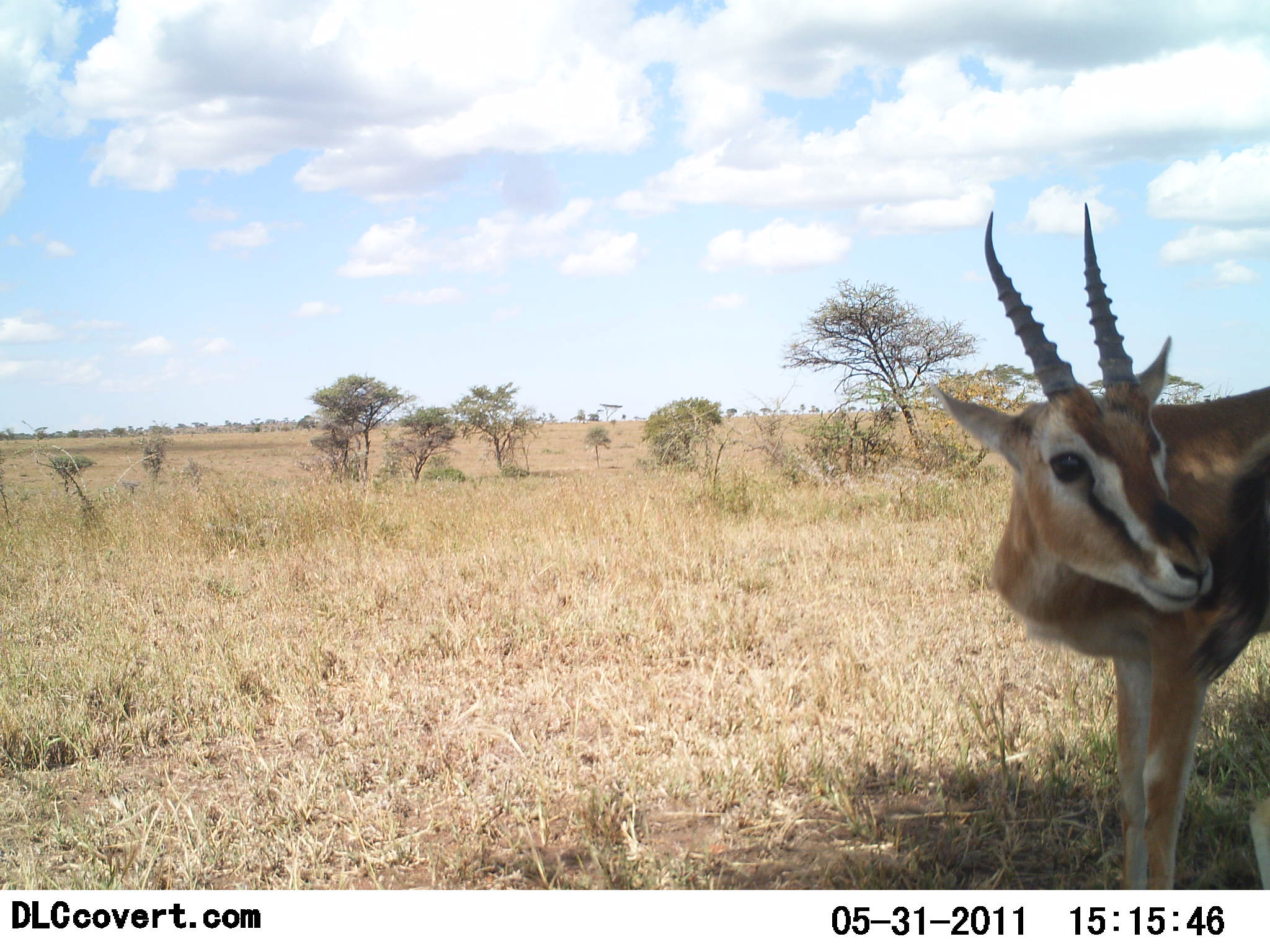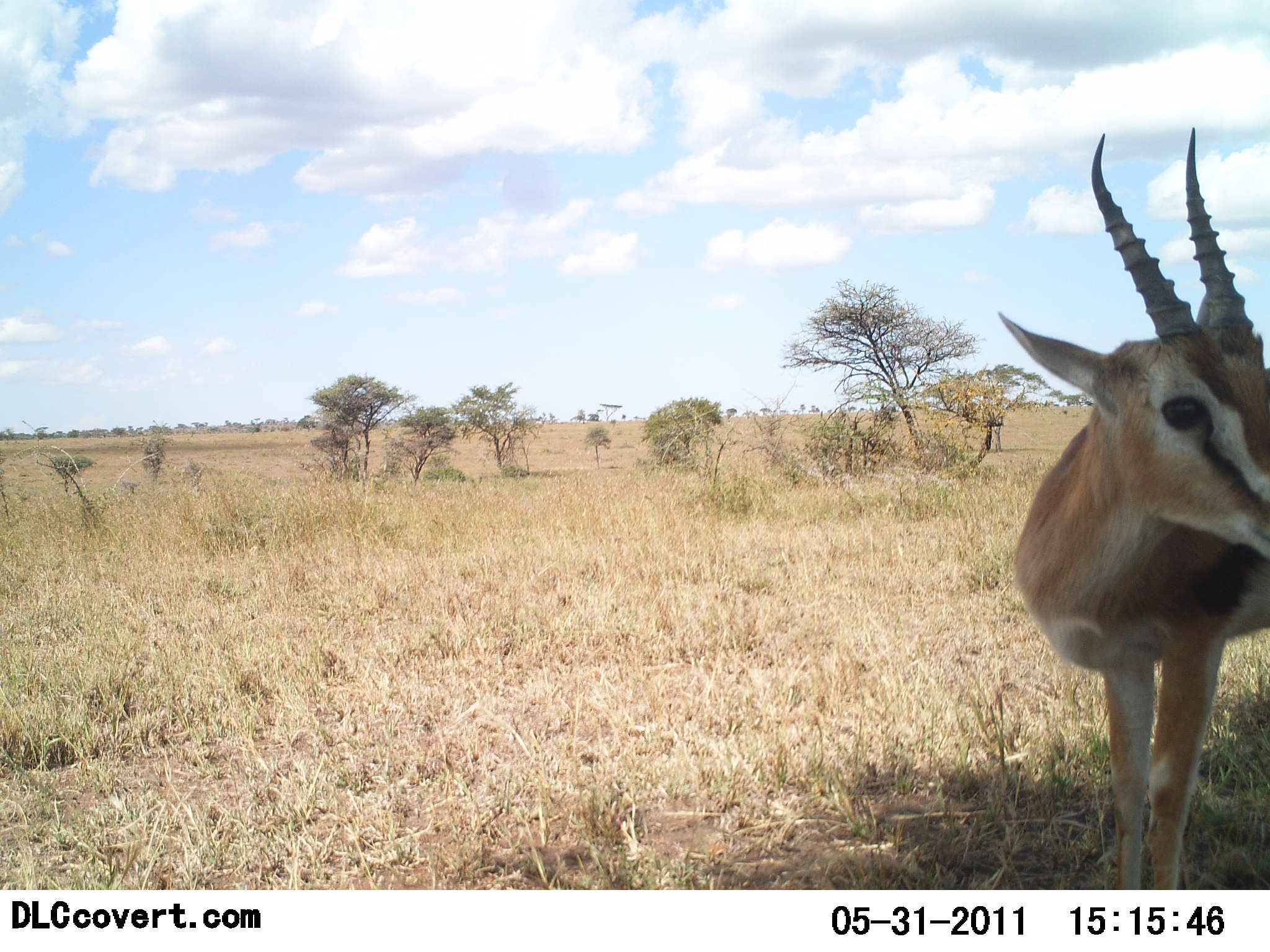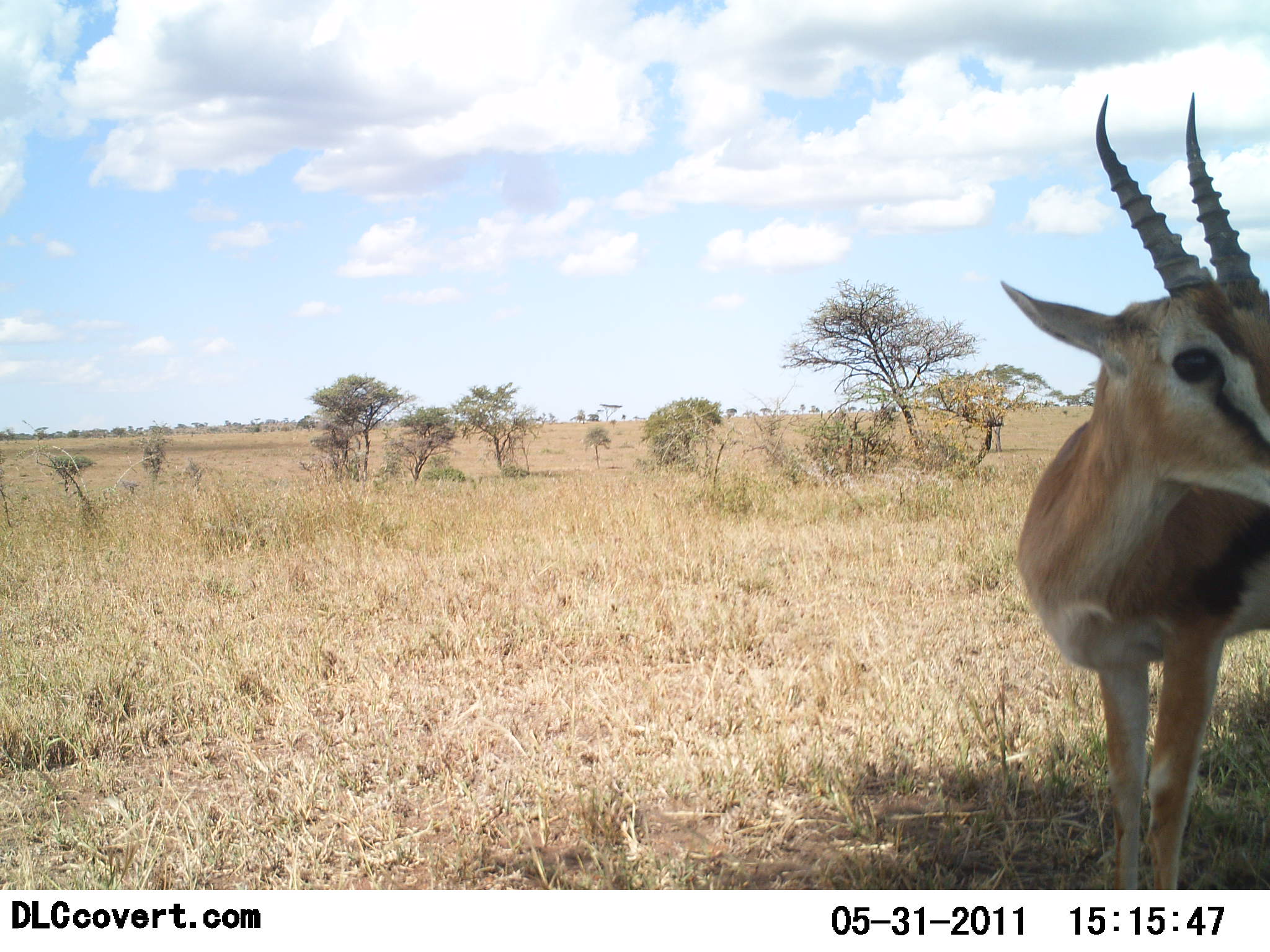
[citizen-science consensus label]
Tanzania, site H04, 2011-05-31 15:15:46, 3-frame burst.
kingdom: Animalia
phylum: Chordata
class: Mammalia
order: Artiodactyla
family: Bovidae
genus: Eudorcas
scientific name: Eudorcas thomsonii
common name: thomson's gazelle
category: gazellethomsons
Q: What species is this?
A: Gazellethomsons (thomson's gazelle) (Eudorcas thomsonii).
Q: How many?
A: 1.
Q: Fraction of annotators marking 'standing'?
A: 83%.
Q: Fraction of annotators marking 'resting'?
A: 0%.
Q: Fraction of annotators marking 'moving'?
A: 17%.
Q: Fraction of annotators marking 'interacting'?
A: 0%.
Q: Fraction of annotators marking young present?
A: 0%.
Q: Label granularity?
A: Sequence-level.